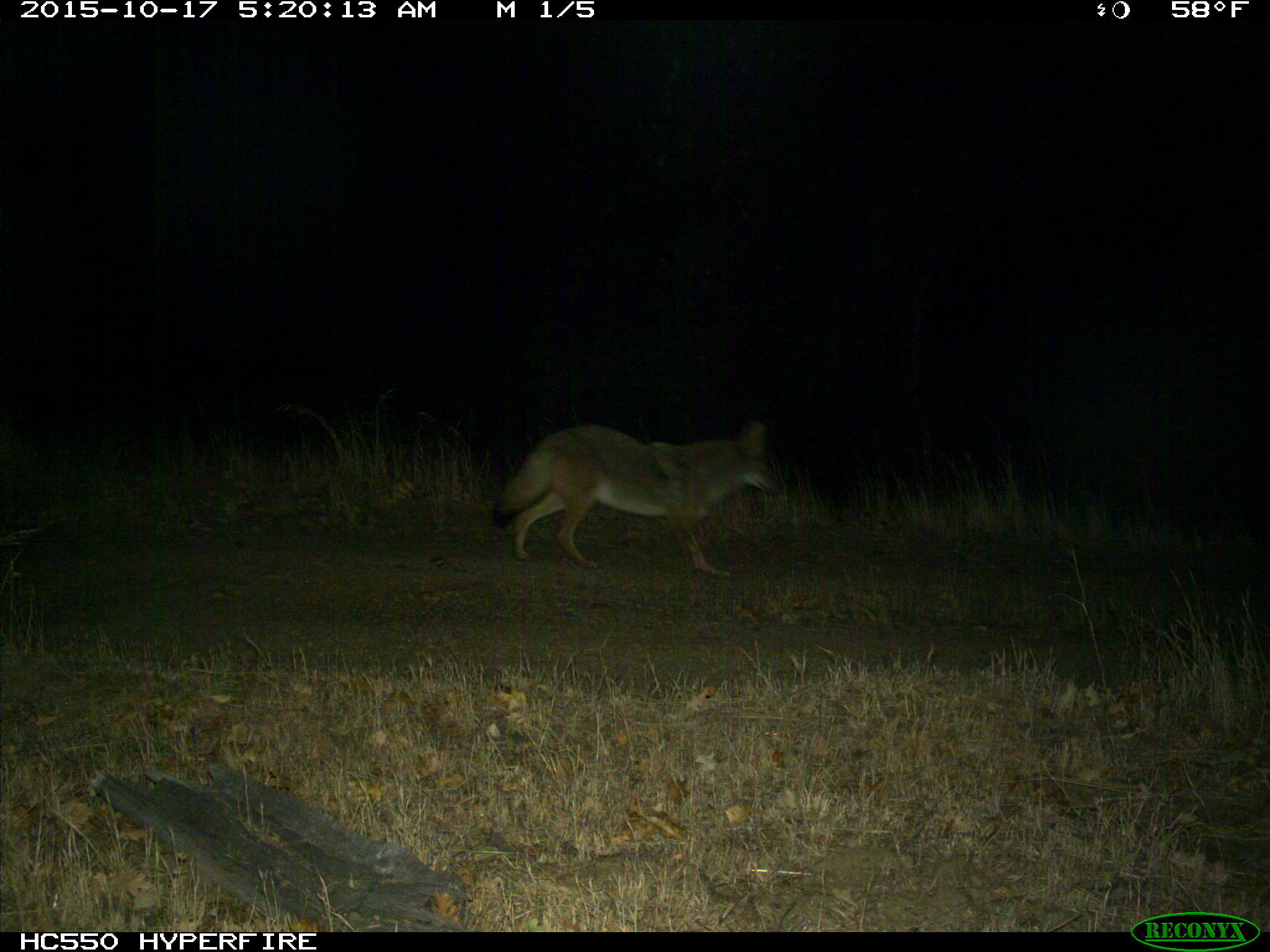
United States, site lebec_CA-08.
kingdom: Animalia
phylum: Chordata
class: Mammalia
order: Carnivora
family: Canidae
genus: Canis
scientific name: Canis latrans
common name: coyote